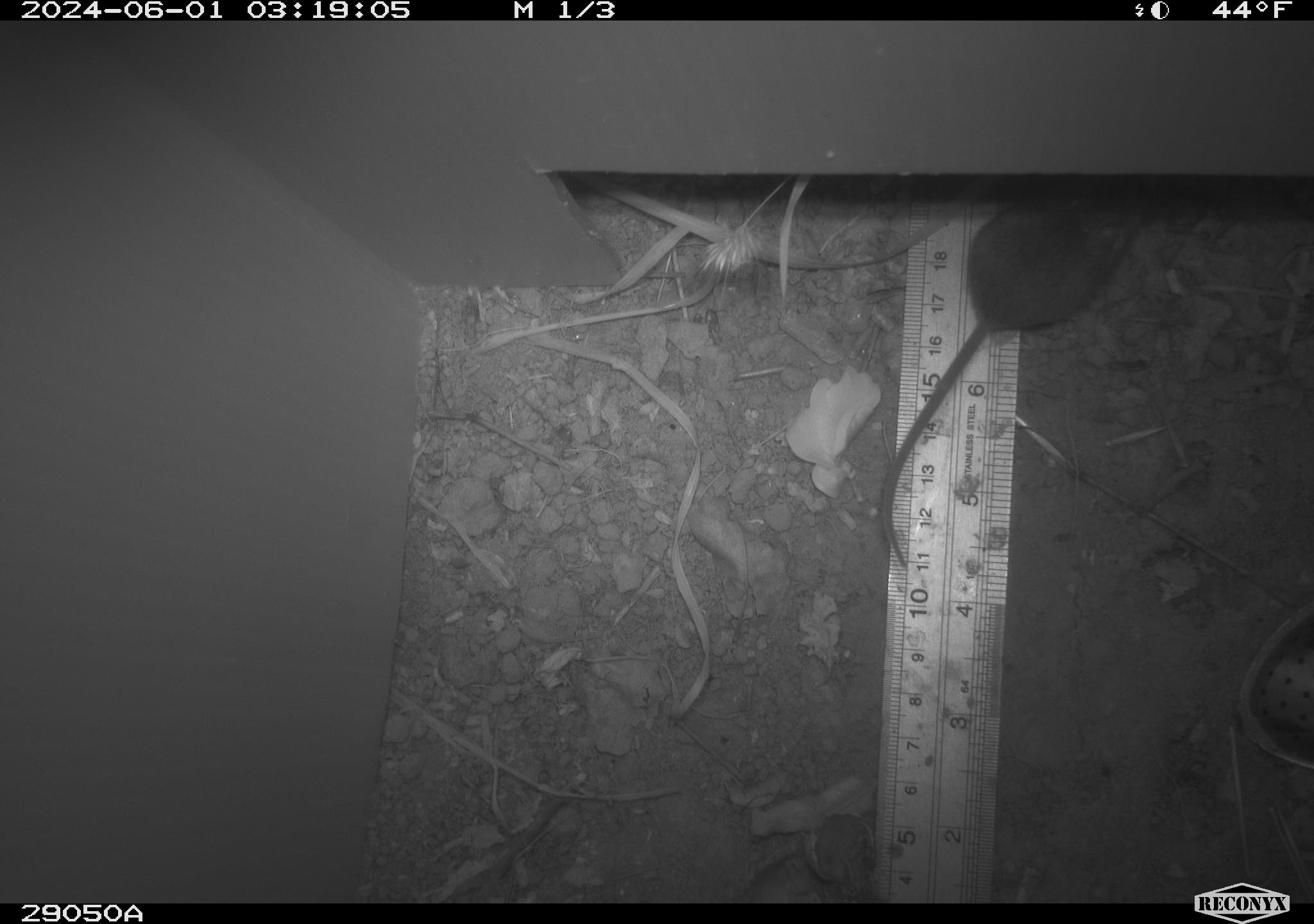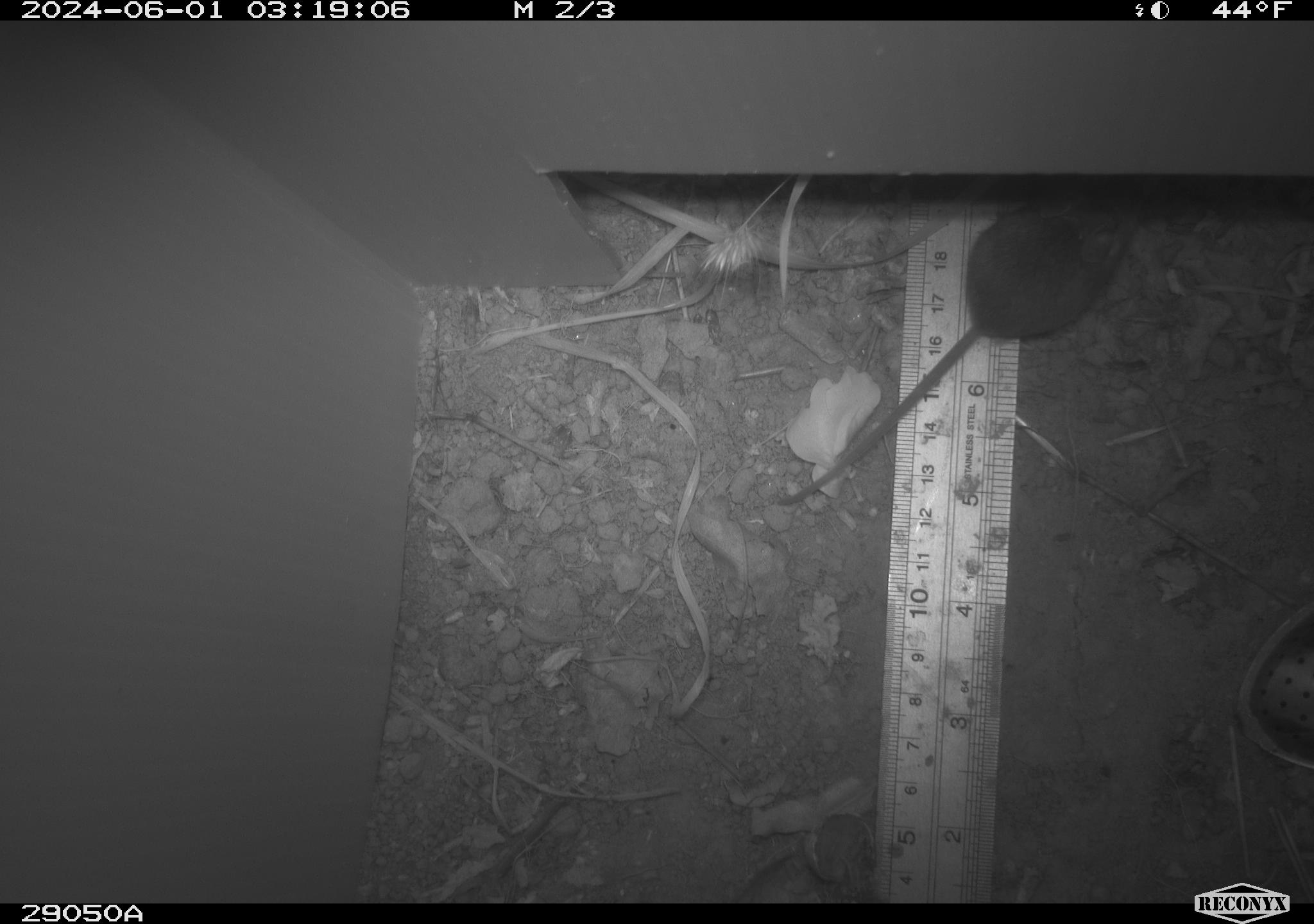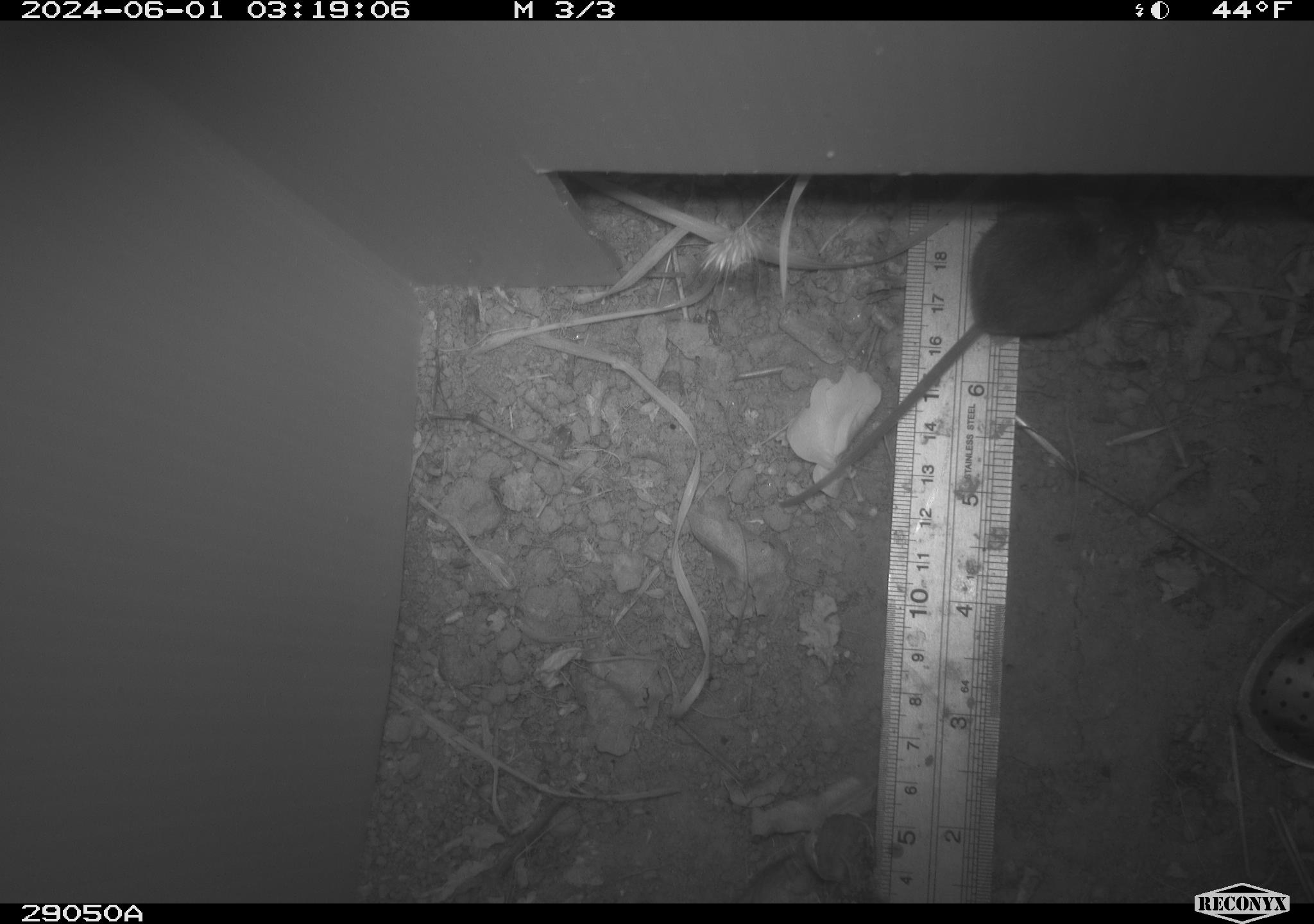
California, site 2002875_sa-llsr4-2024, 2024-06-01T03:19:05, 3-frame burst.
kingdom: Animalia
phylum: Chordata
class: Mammalia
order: Rodentia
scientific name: Rodentia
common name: mouse species